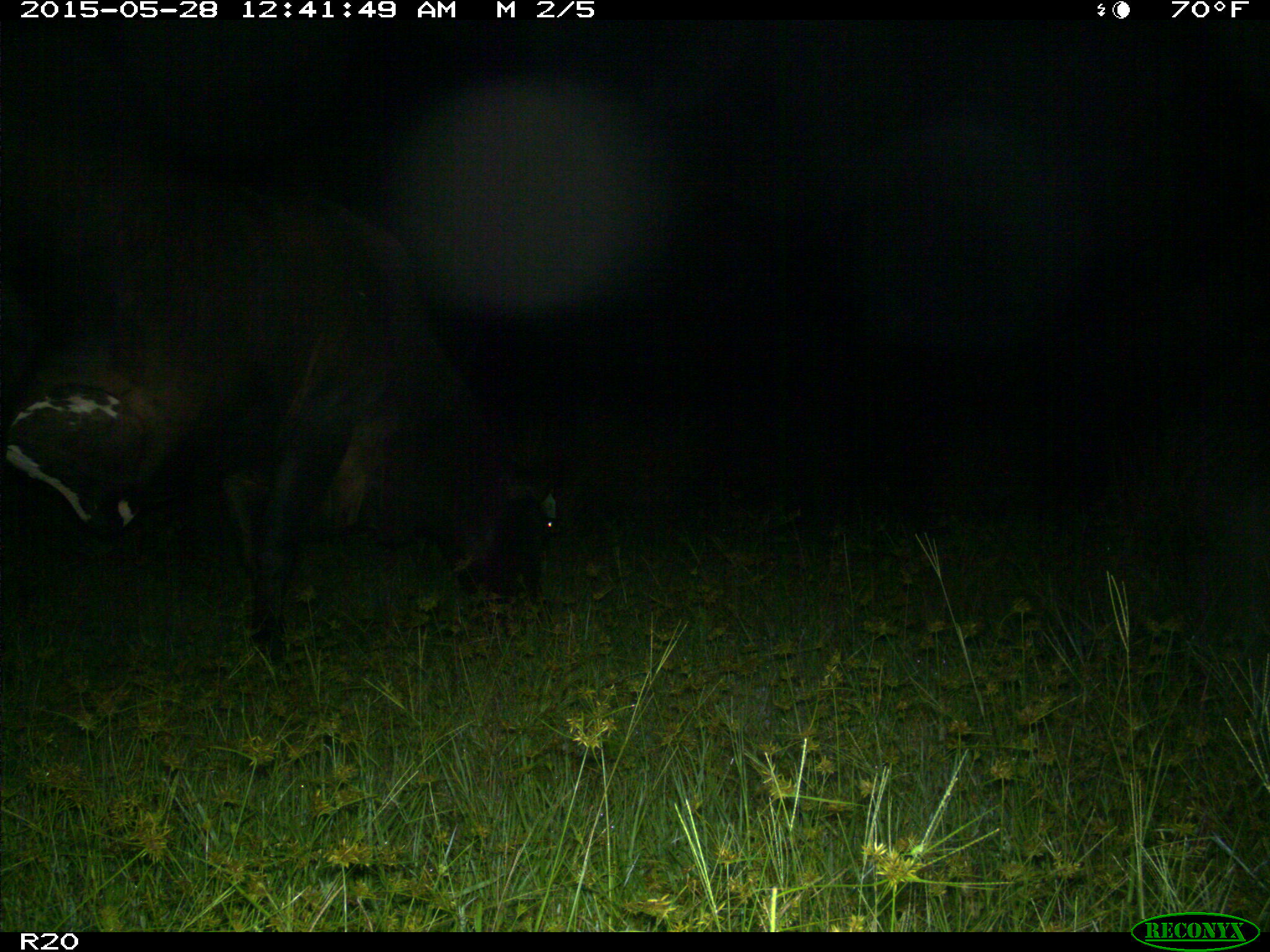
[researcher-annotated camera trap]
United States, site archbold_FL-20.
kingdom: Animalia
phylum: Chordata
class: Mammalia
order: Artiodactyla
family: Bovidae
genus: Bos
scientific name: Bos taurus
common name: domestic cow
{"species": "Bos taurus (domestic cow)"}